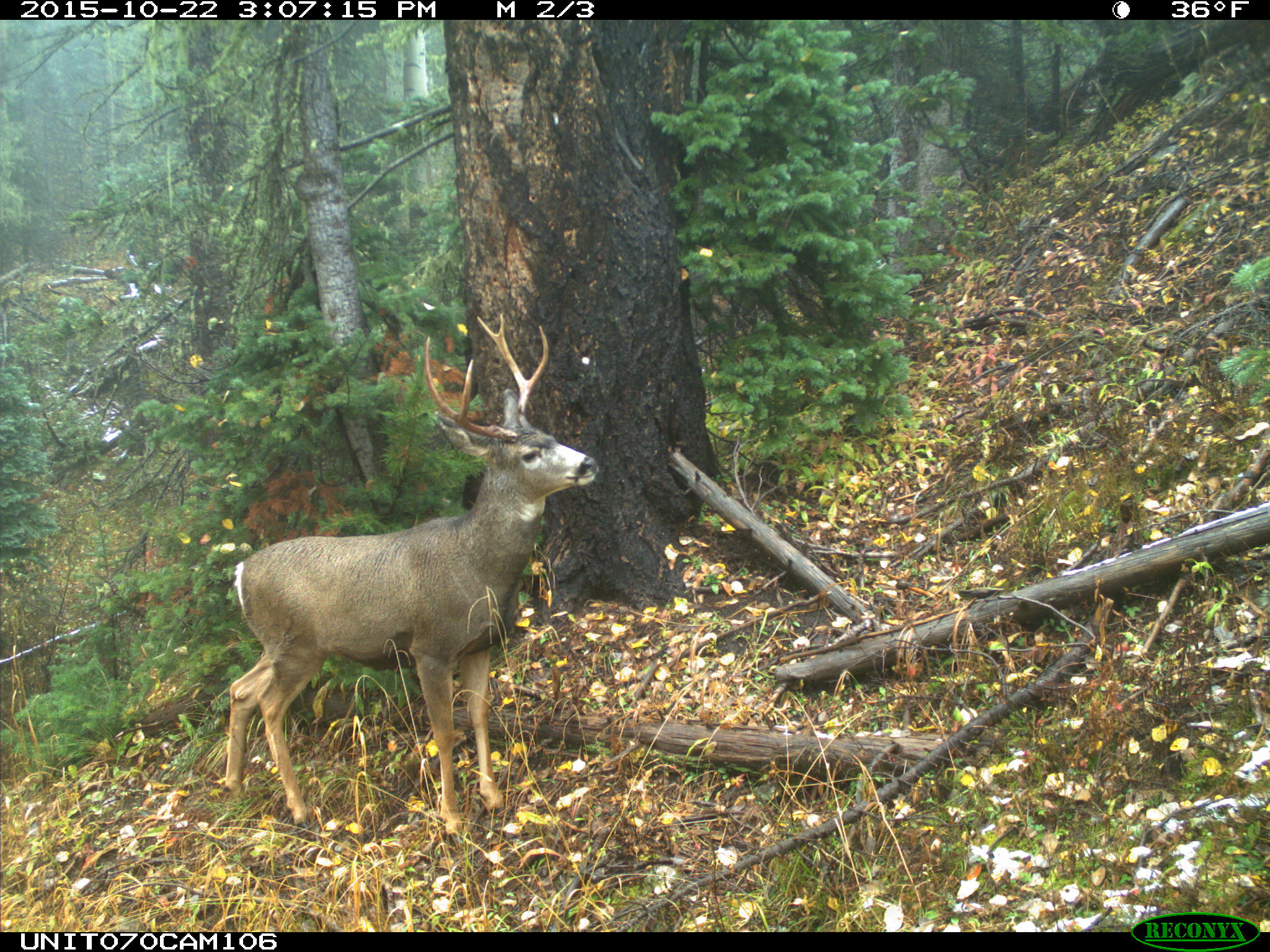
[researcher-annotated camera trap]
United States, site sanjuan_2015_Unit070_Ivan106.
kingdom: Animalia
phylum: Chordata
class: Mammalia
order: Artiodactyla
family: Cervidae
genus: Odocoileus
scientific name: Odocoileus hemionus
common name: mule deer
Odocoileus hemionus (mule deer).